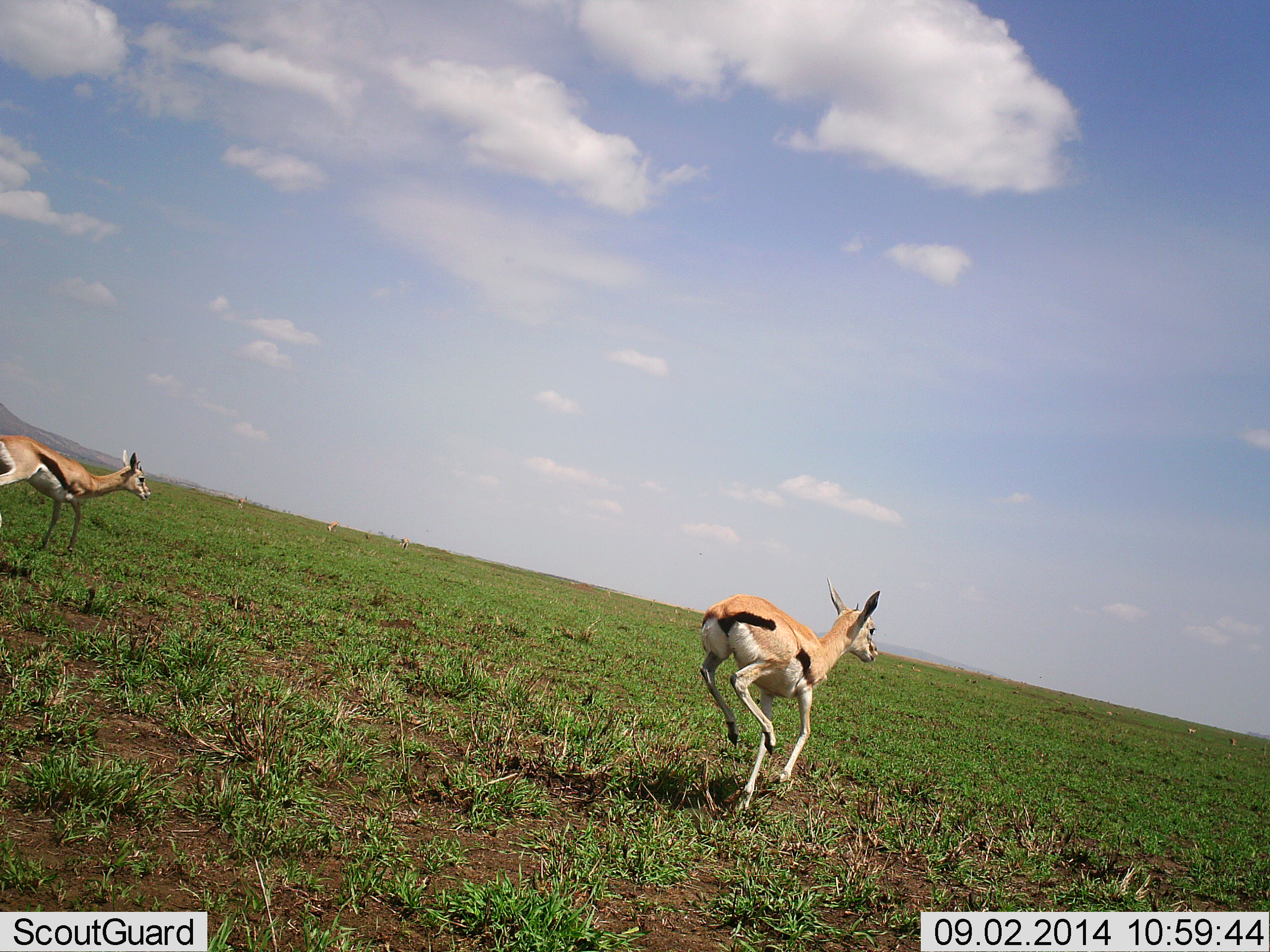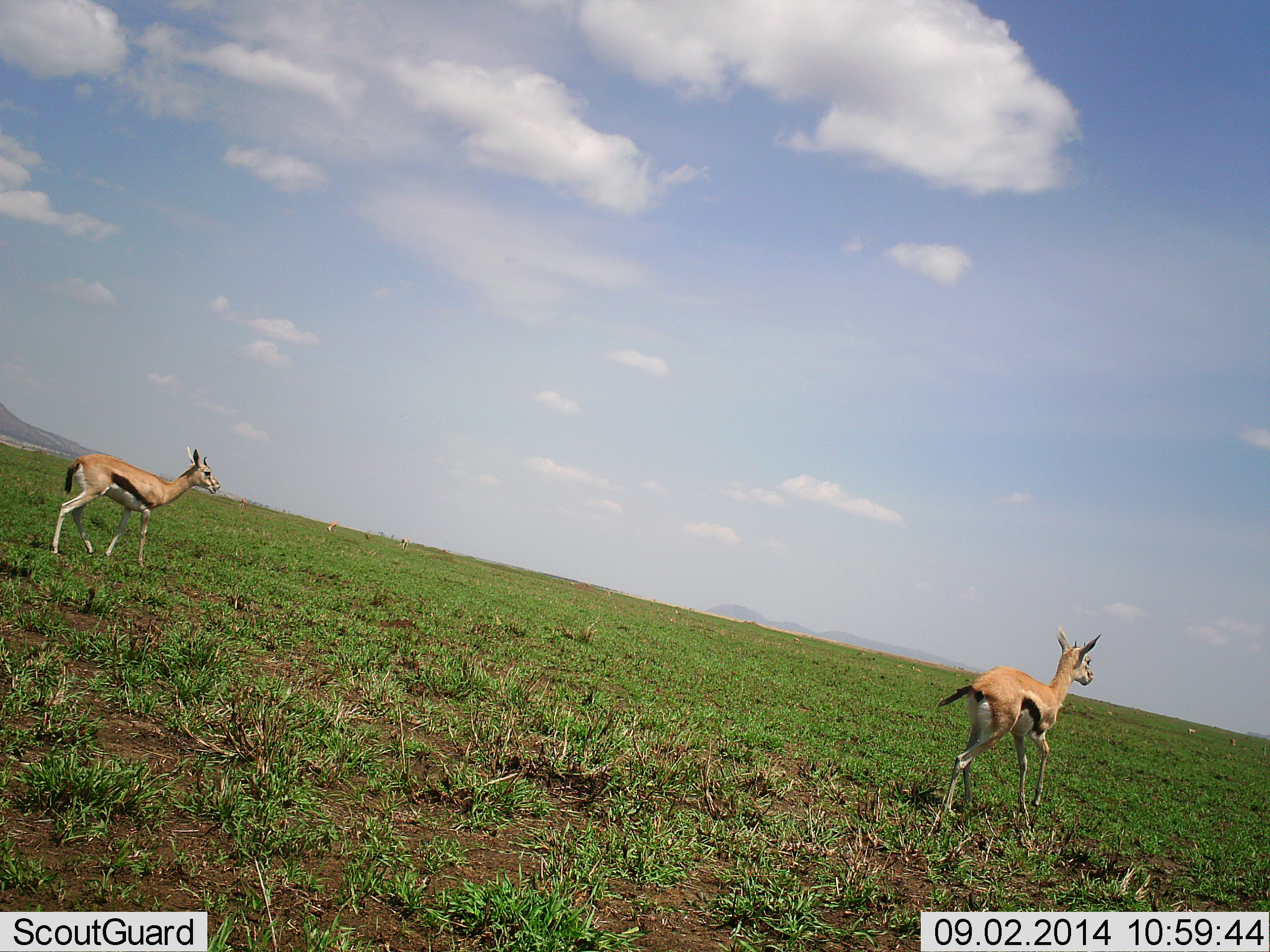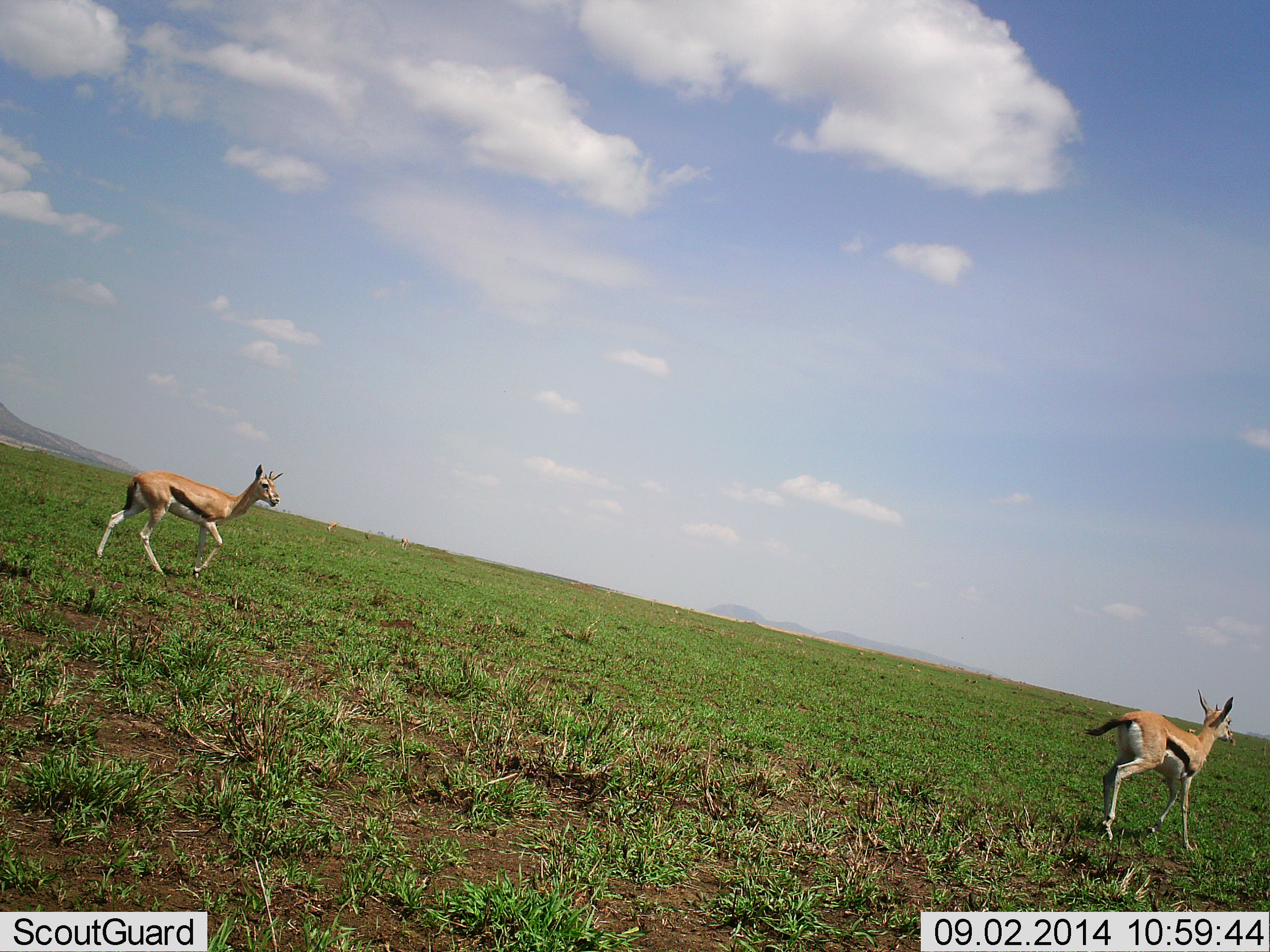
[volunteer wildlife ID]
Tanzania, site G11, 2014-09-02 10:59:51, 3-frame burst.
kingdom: Animalia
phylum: Chordata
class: Mammalia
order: Artiodactyla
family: Bovidae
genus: Eudorcas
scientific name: Eudorcas thomsonii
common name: thomson's gazelle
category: gazellethomsons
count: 2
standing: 0%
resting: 0%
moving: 100%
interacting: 0%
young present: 0%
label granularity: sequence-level